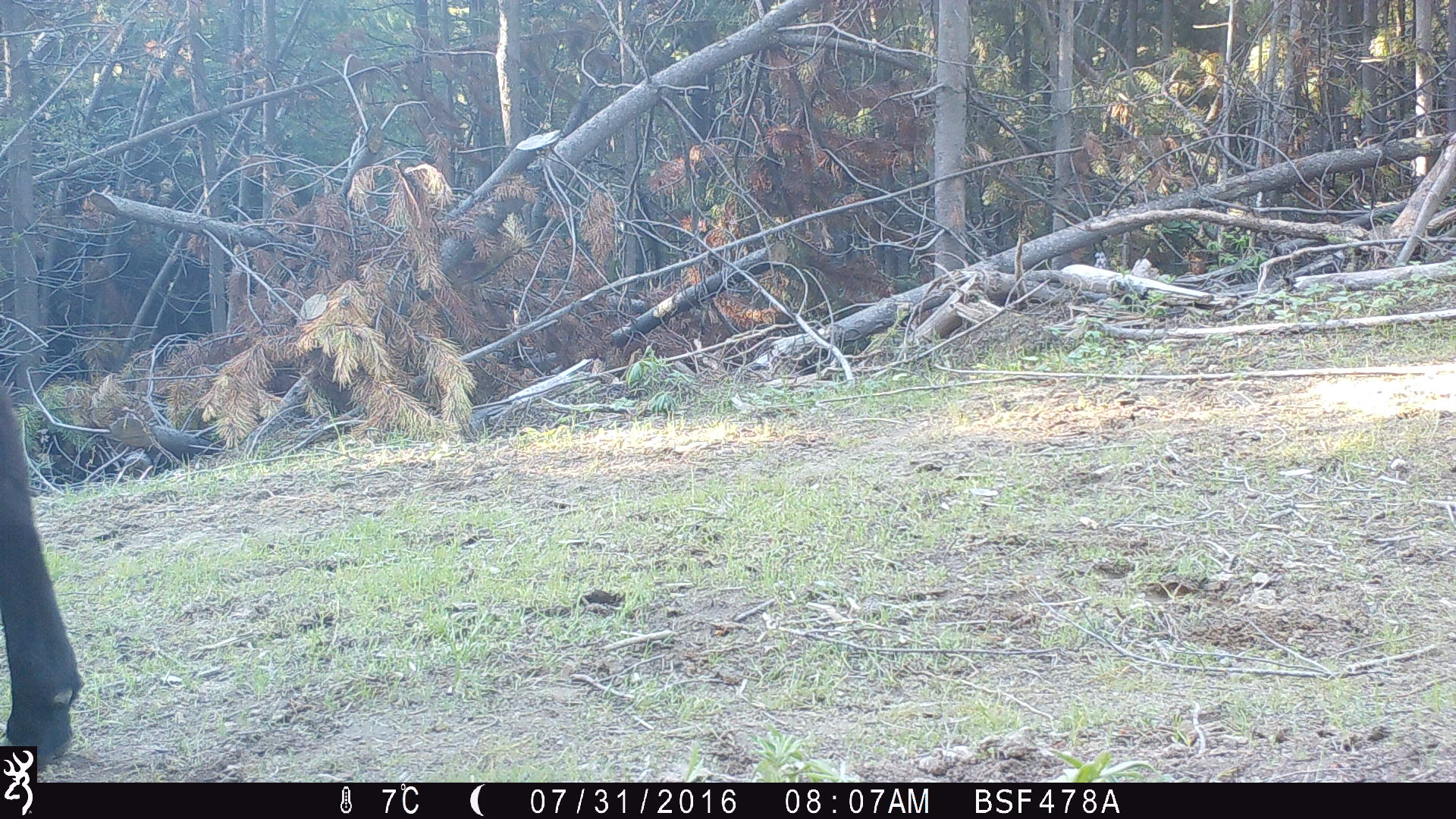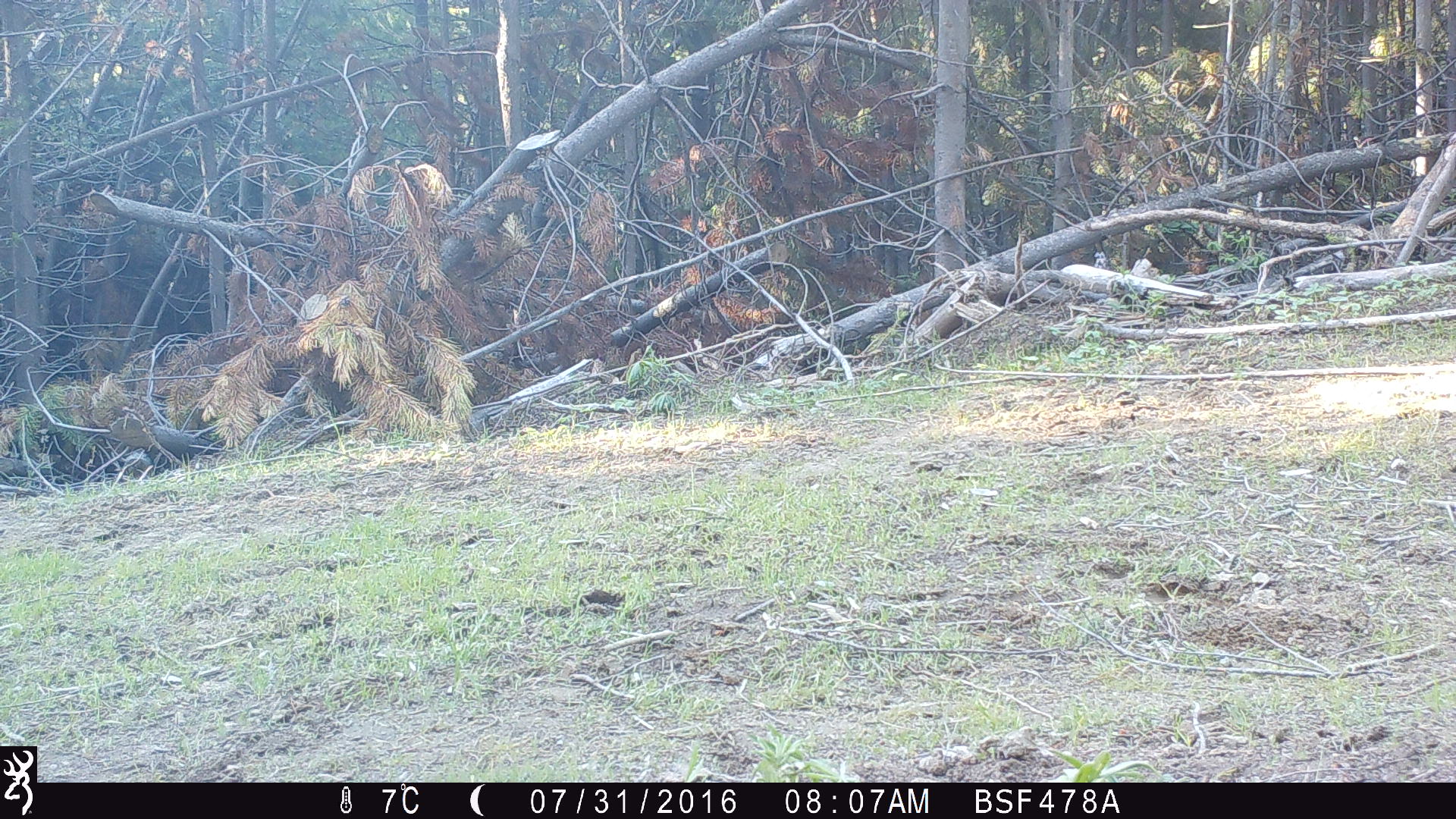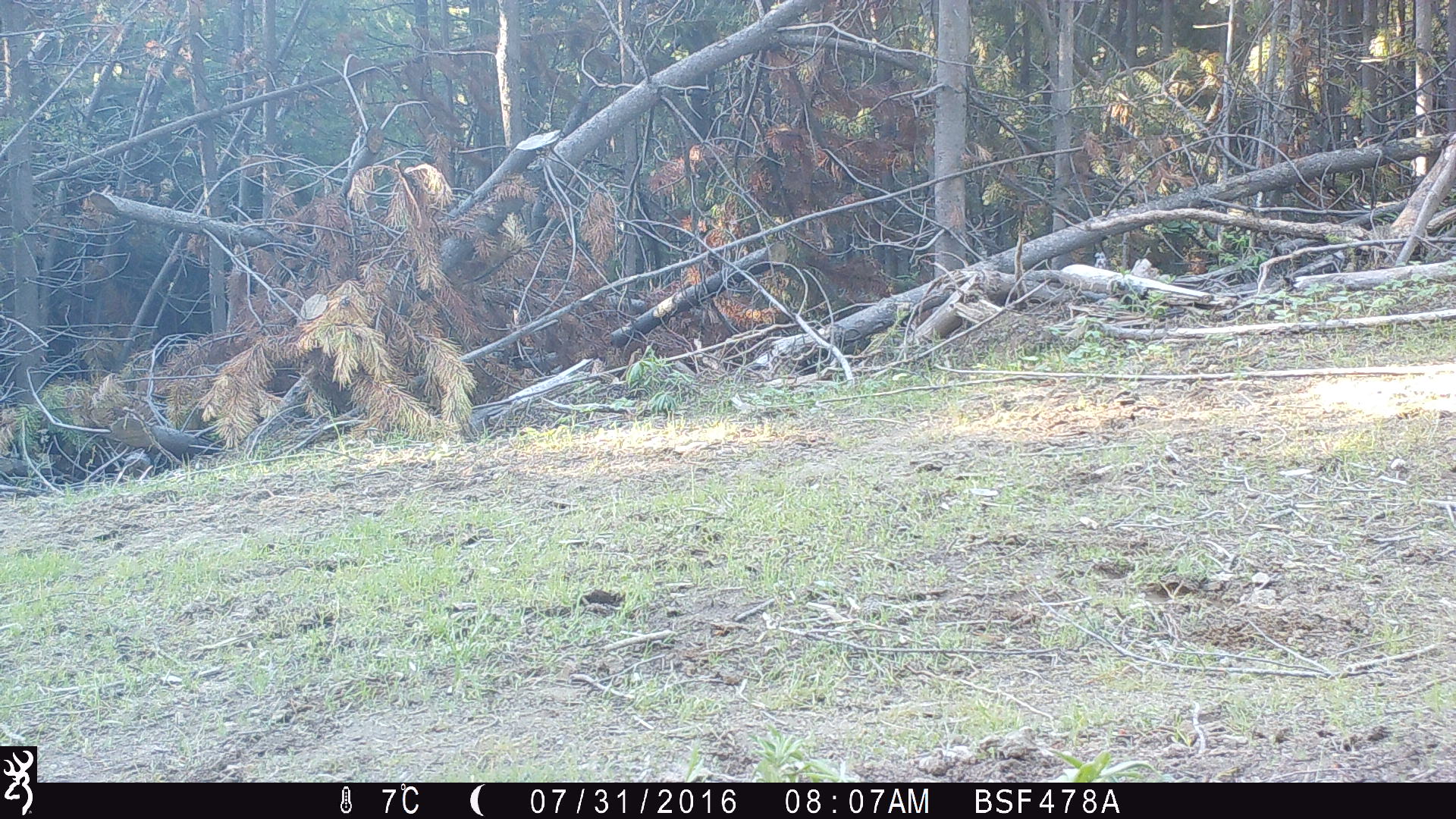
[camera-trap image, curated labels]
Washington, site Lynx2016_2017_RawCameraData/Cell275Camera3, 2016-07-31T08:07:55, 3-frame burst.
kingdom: Animalia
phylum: Chordata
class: Mammalia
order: Artiodactyla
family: Bovidae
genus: Bos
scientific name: Bos taurus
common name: domestic cattle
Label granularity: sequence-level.